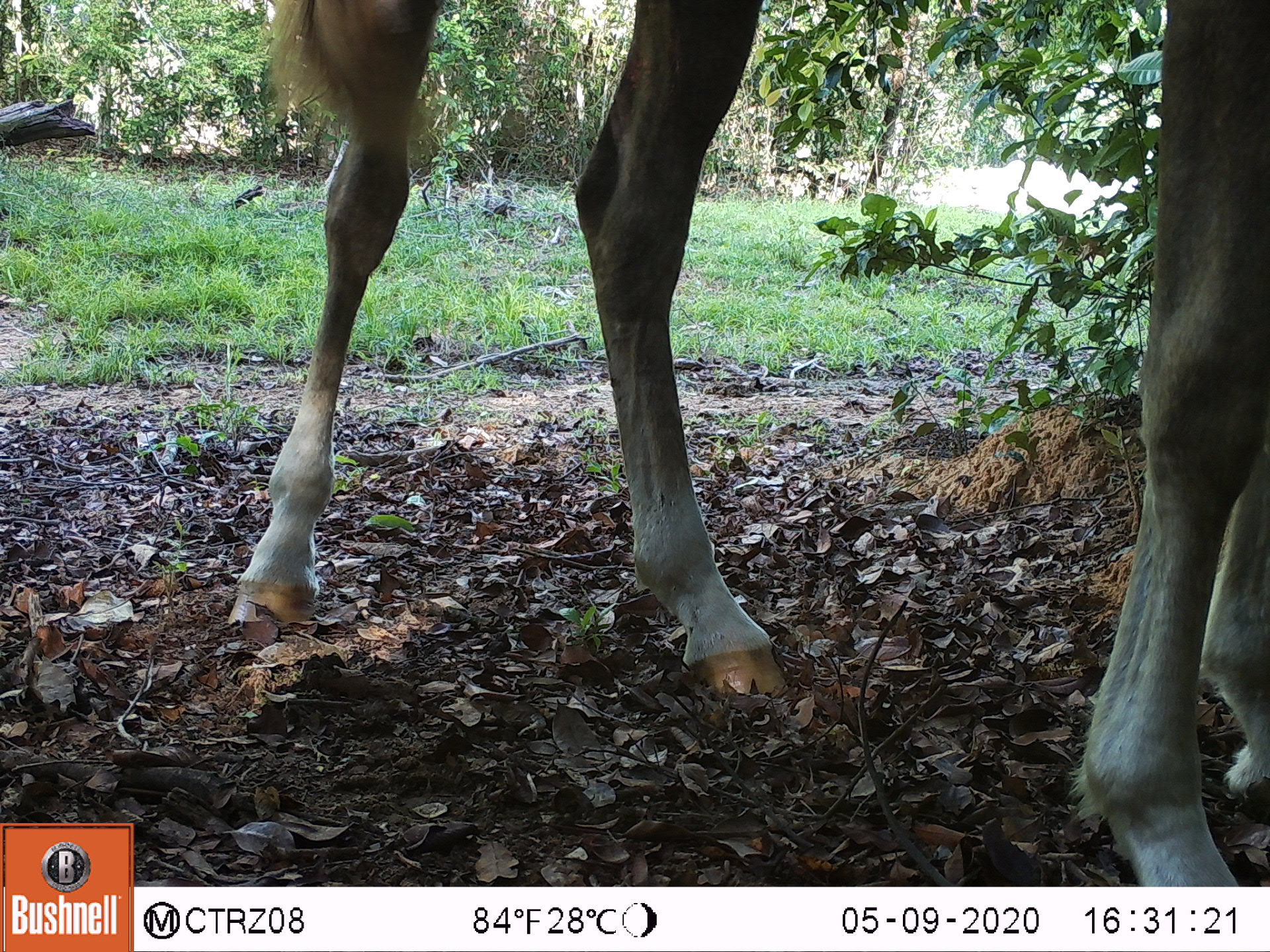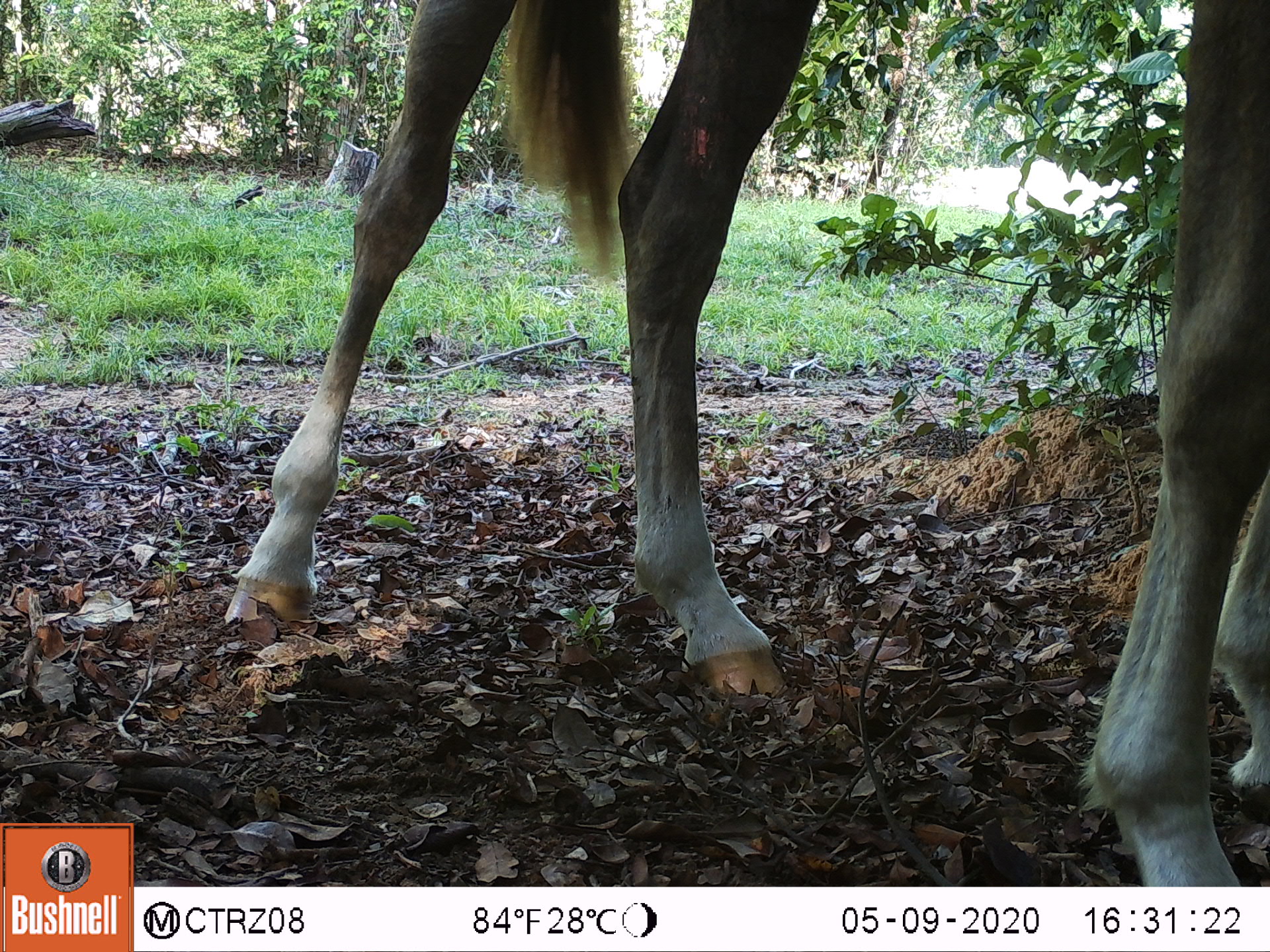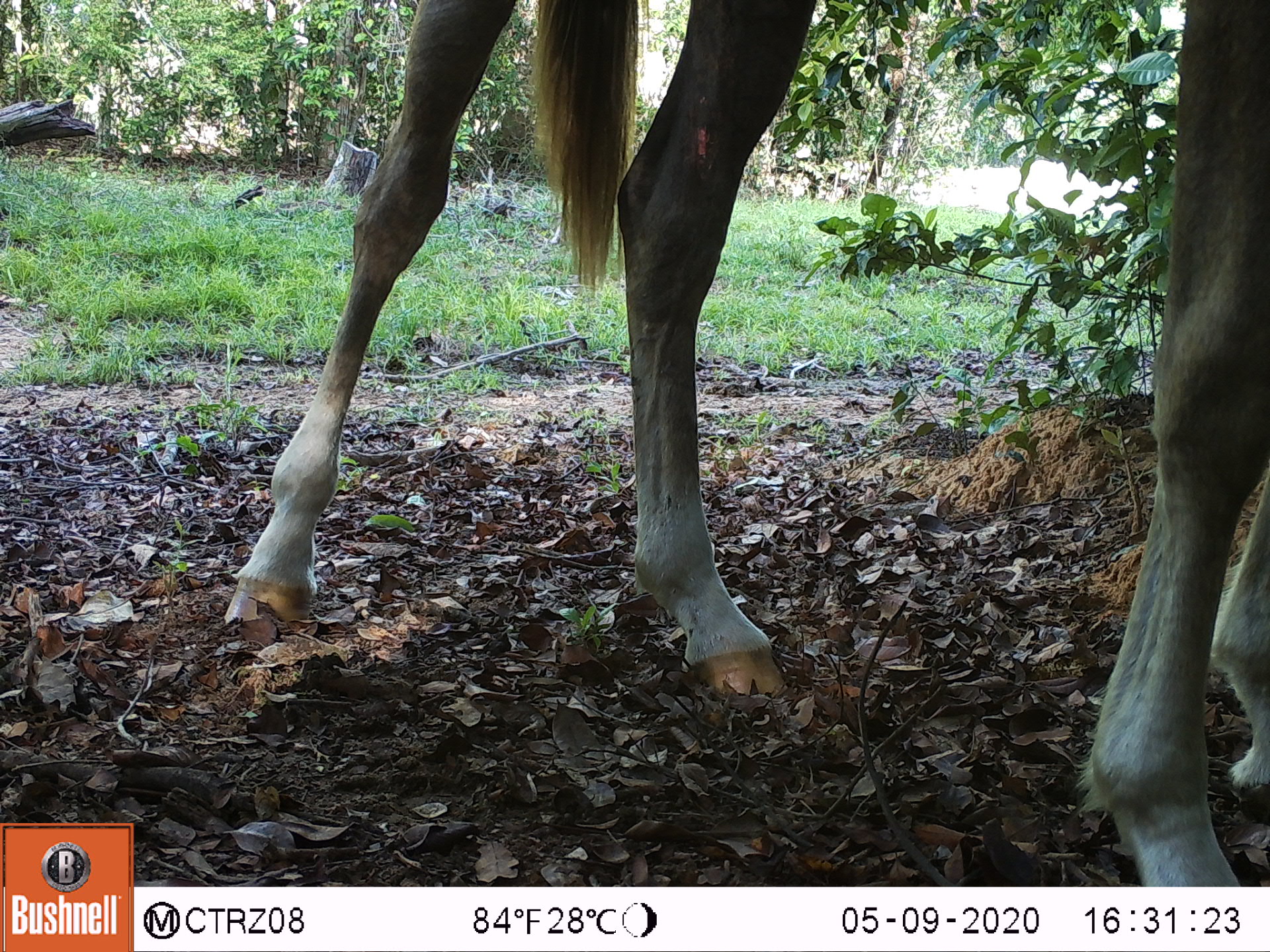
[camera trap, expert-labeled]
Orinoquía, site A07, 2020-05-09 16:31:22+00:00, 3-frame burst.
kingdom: Animalia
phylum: Chordata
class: Mammalia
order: Perissodactyla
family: Equidae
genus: Equus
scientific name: Equus caballus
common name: domestic horse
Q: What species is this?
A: Domestic horse (Equus caballus).